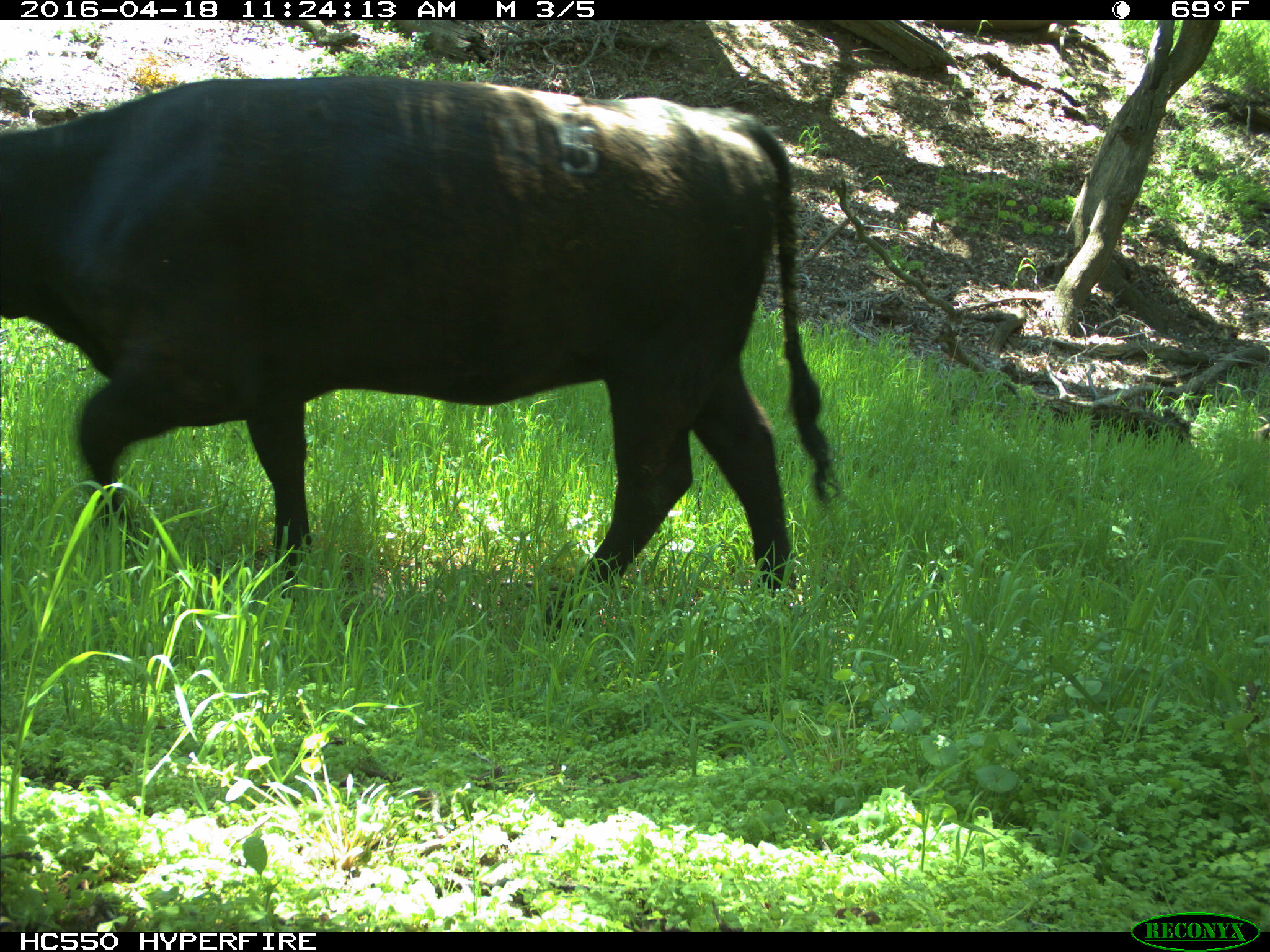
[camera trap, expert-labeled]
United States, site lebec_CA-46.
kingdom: Animalia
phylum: Chordata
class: Mammalia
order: Artiodactyla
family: Bovidae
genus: Bos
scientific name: Bos taurus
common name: domestic cow